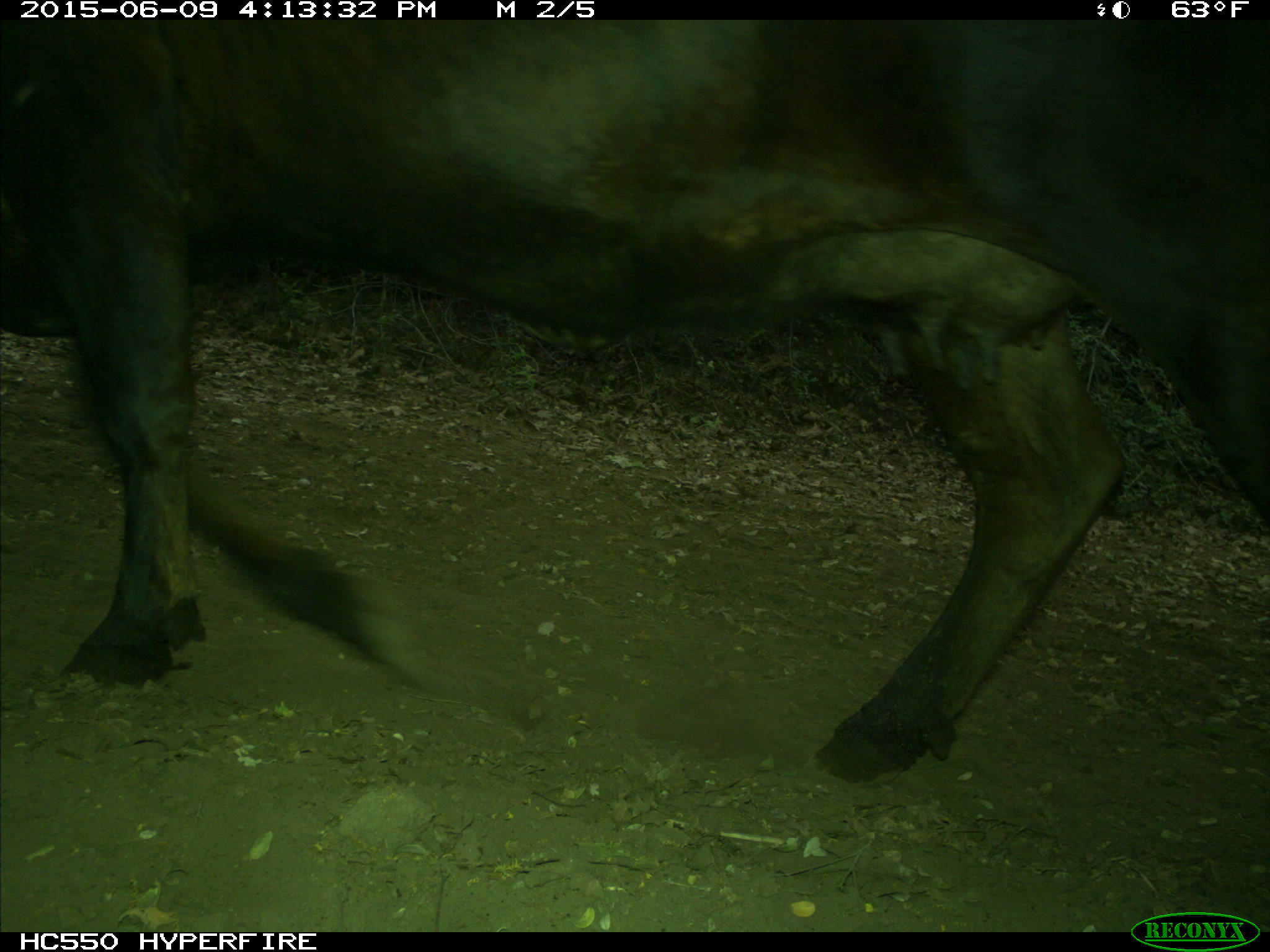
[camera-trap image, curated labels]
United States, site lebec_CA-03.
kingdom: Animalia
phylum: Chordata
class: Mammalia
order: Artiodactyla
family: Bovidae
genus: Bos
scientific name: Bos taurus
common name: domestic cow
Bos taurus (domestic cow).